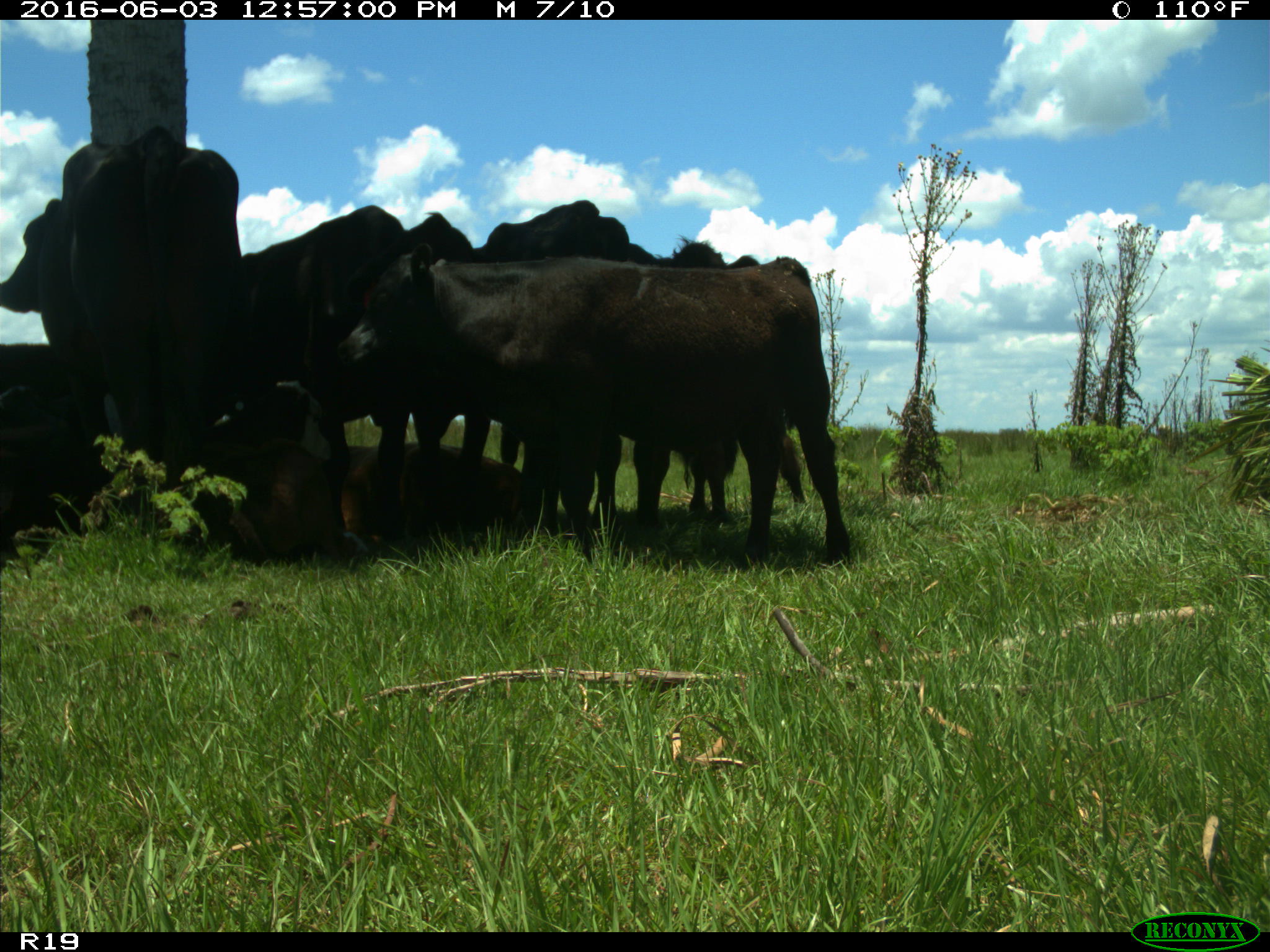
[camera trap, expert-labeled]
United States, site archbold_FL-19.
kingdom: Animalia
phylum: Chordata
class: Mammalia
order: Artiodactyla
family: Bovidae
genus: Bos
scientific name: Bos taurus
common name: domestic cow